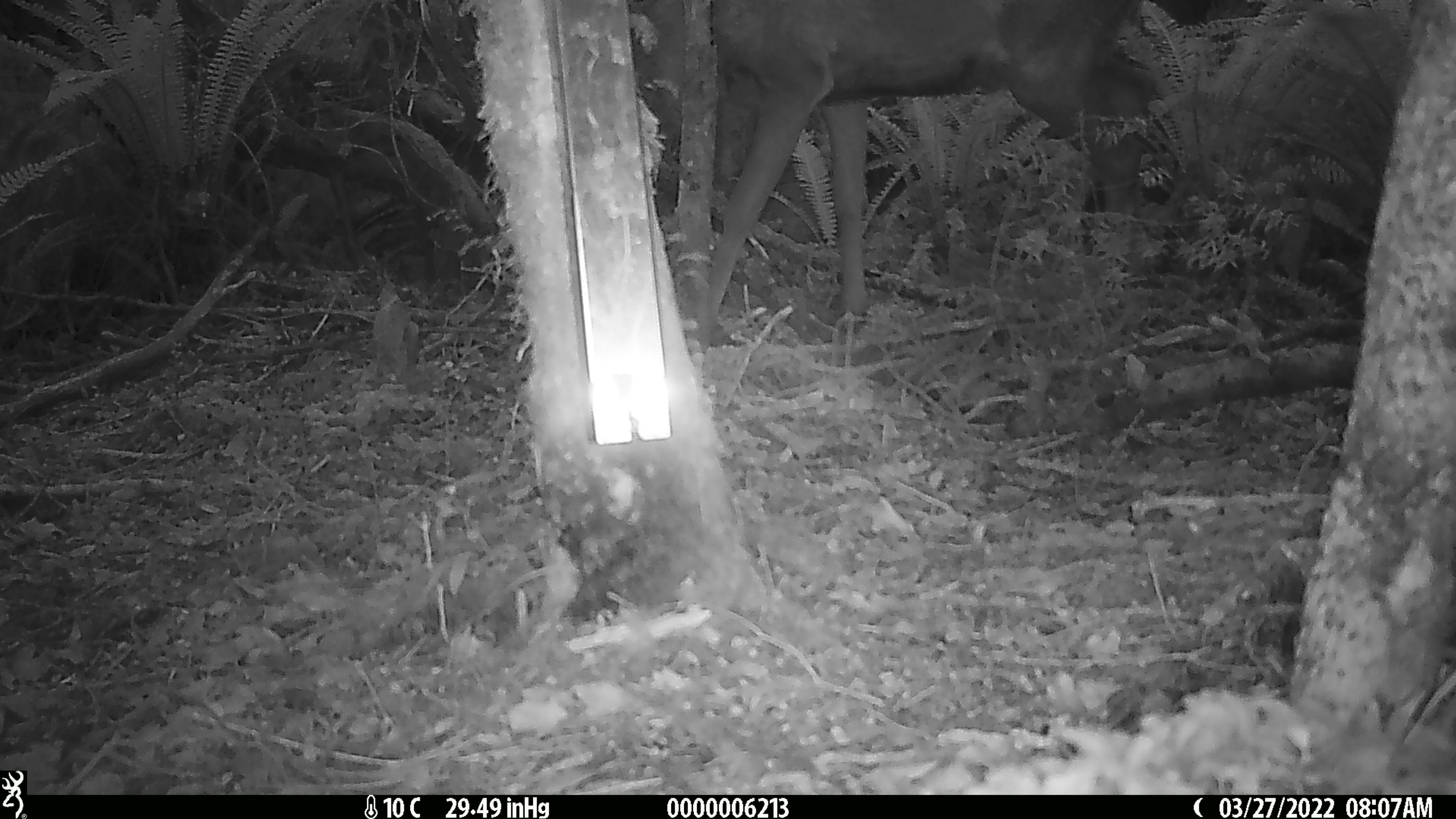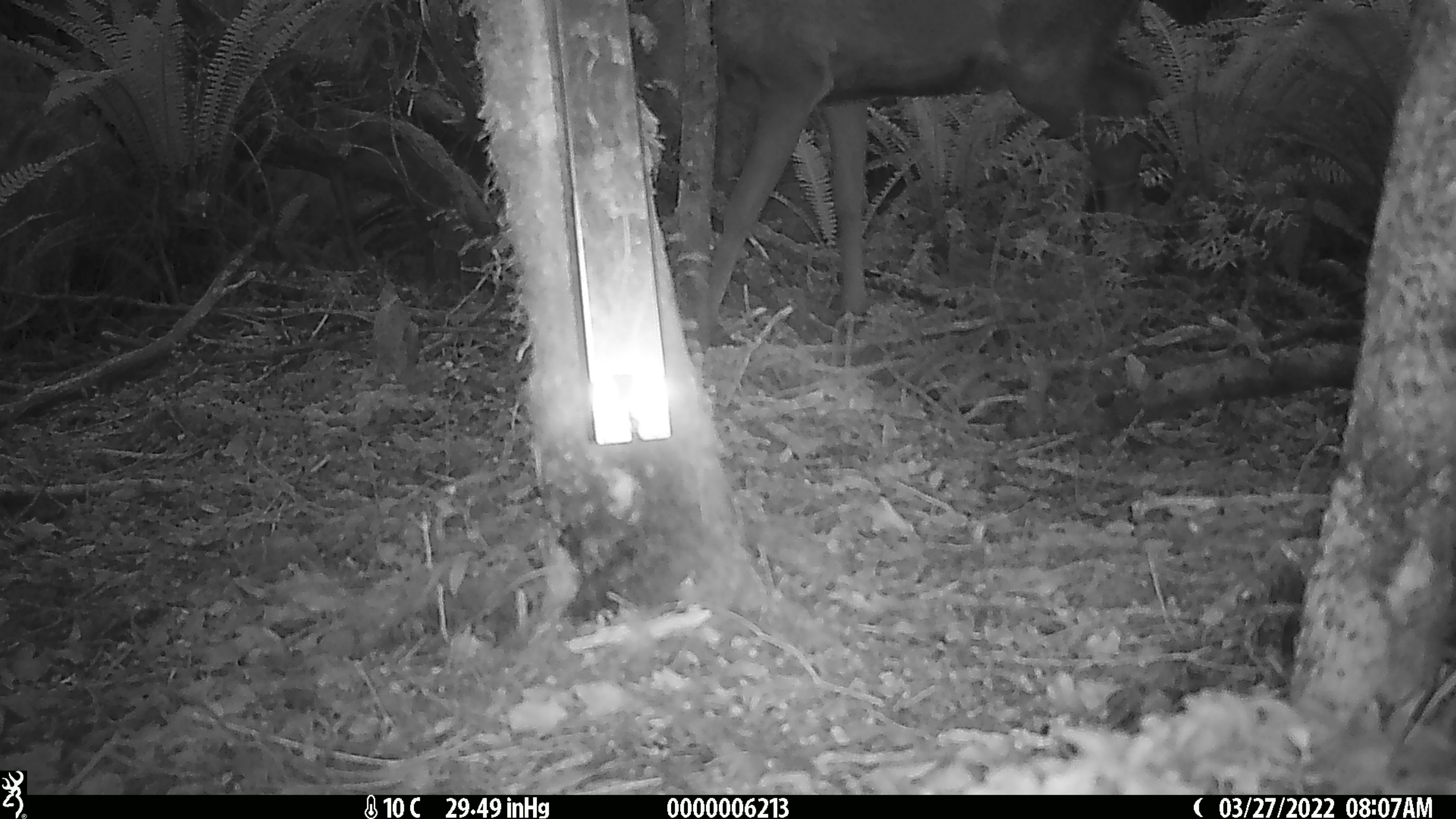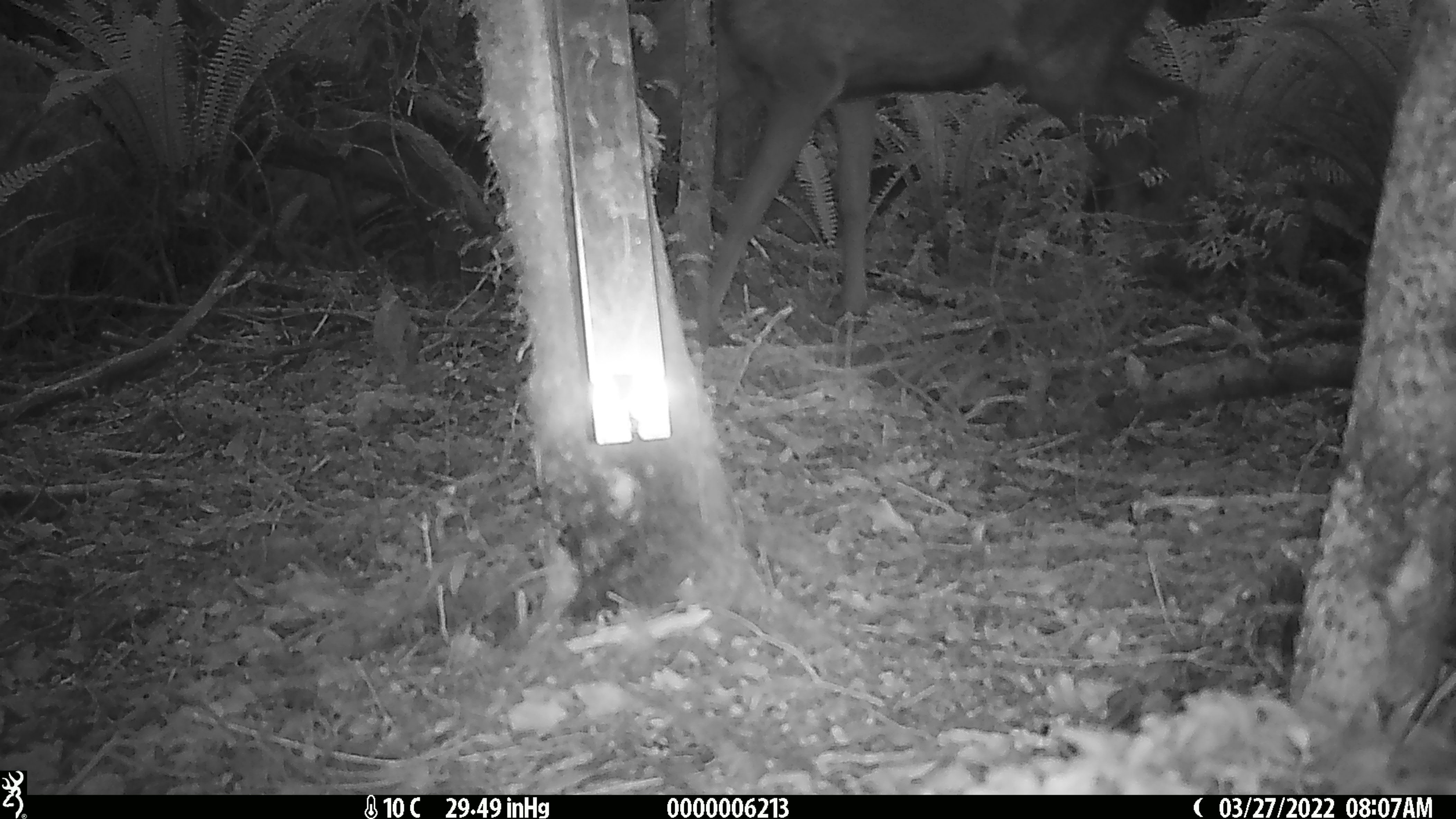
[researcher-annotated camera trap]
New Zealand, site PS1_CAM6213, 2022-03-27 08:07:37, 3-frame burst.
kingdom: Animalia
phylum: Chordata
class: Mammalia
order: Artiodactyla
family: Cervidae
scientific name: Cervidae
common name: deer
Deer (Cervidae).